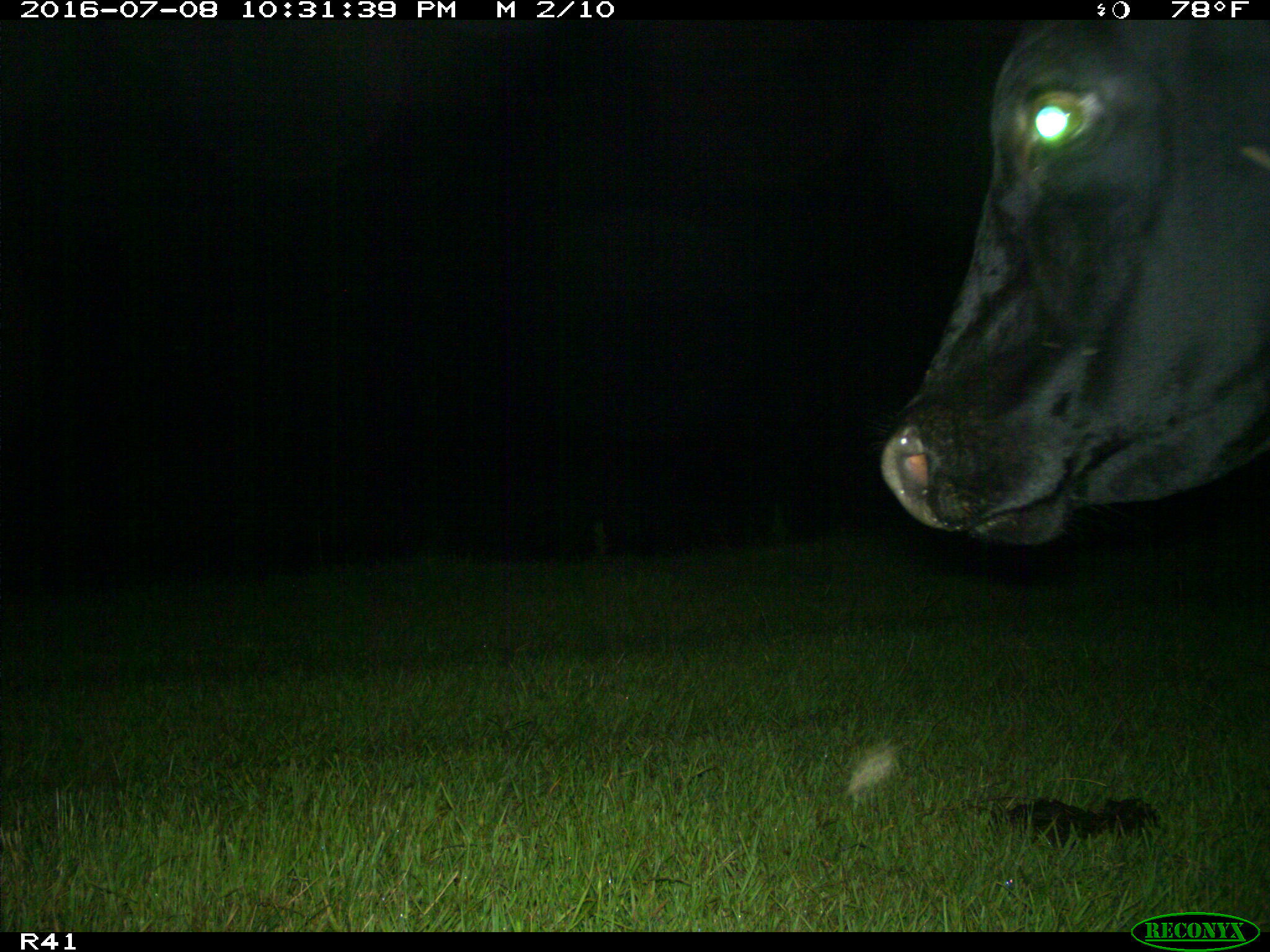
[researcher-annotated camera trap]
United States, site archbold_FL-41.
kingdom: Animalia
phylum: Chordata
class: Mammalia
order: Artiodactyla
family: Bovidae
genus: Bos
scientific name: Bos taurus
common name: domestic cow